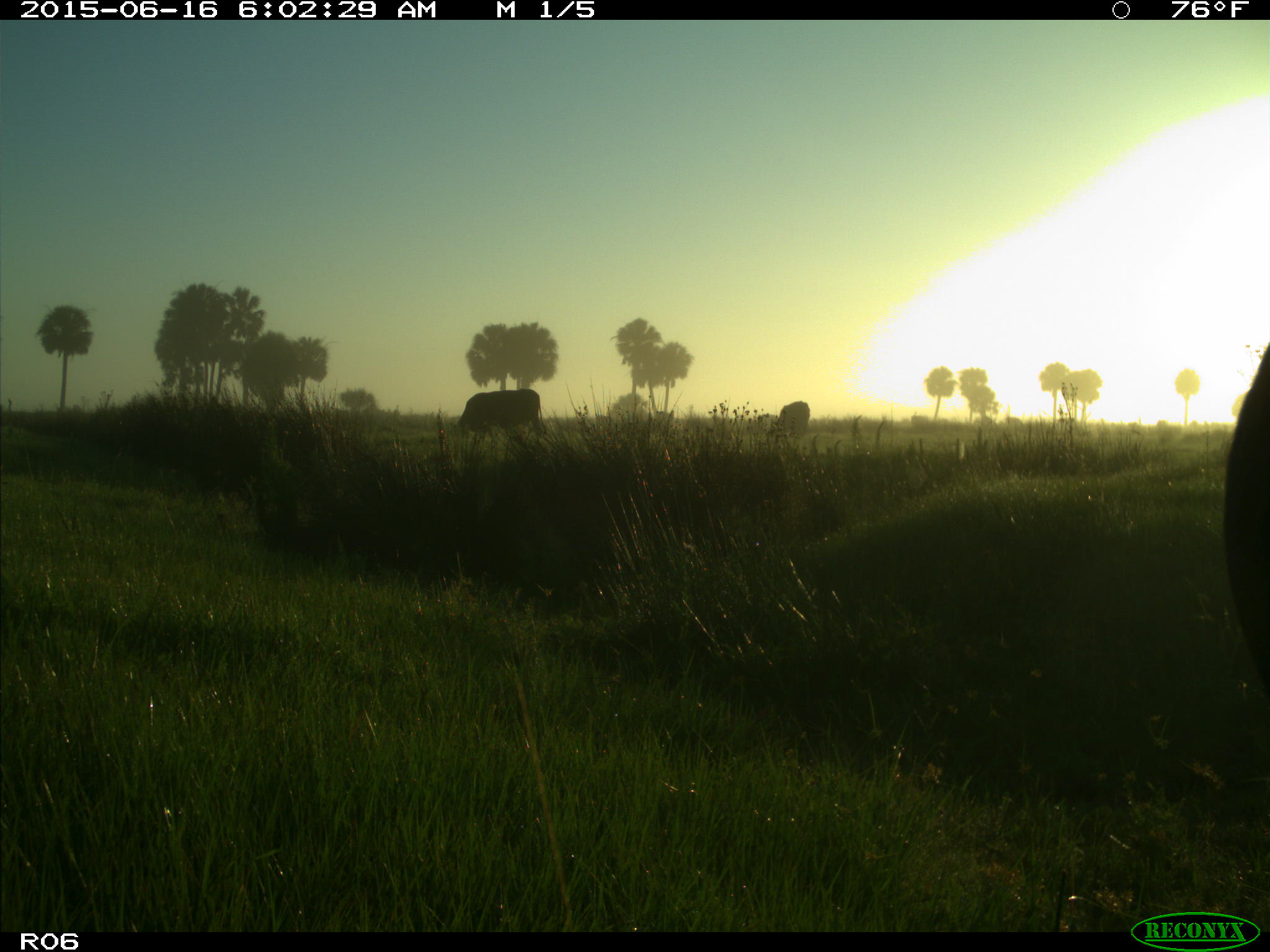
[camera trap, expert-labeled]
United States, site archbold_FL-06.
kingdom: Animalia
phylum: Chordata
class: Mammalia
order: Artiodactyla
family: Bovidae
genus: Bos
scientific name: Bos taurus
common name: domestic cow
Bos taurus (domestic cow).